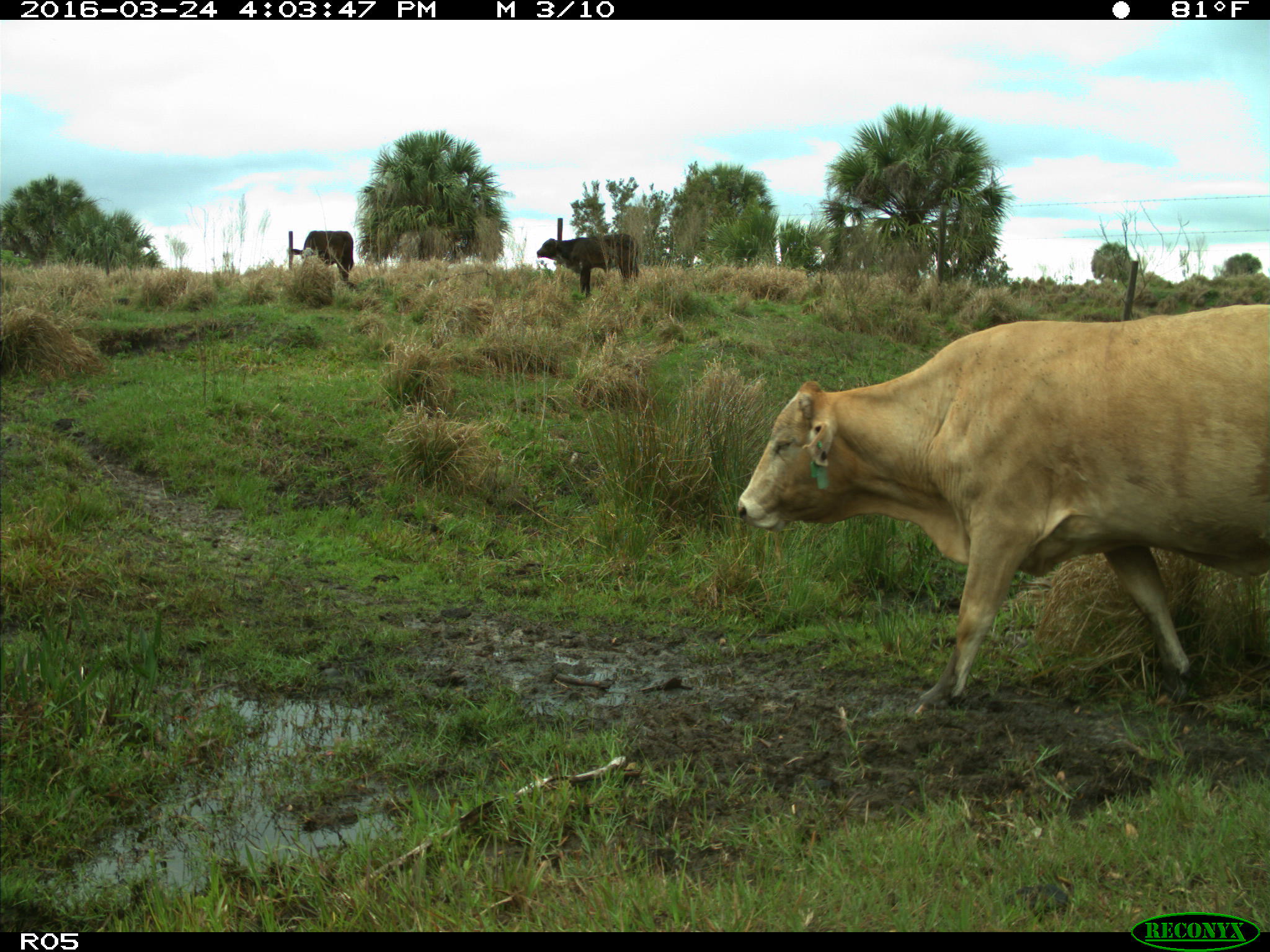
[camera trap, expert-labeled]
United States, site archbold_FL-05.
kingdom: Animalia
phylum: Chordata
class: Mammalia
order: Artiodactyla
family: Bovidae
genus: Bos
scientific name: Bos taurus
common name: domestic cow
Bos taurus (domestic cow).